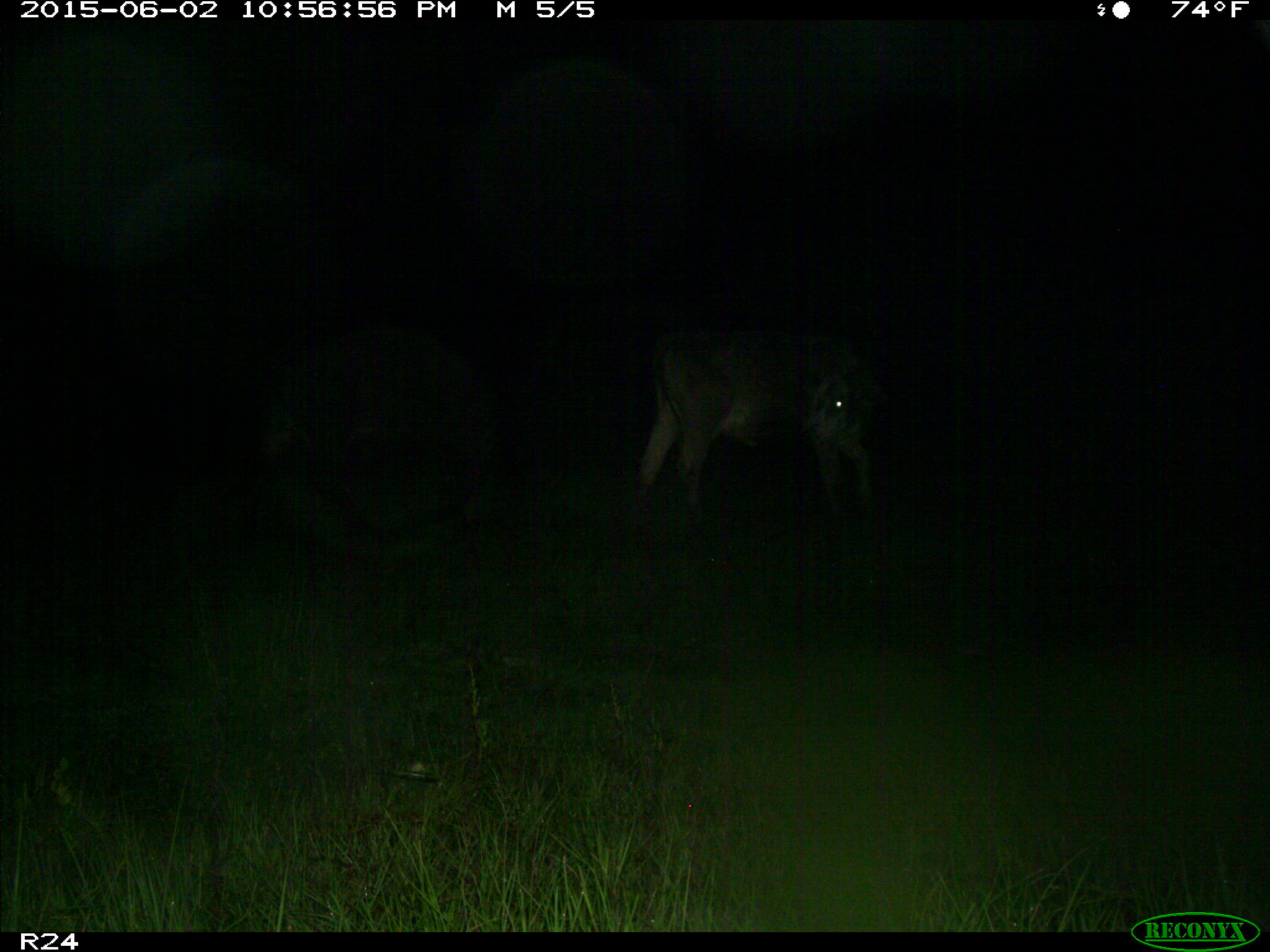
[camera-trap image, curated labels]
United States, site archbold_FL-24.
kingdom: Animalia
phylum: Chordata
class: Mammalia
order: Artiodactyla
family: Bovidae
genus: Bos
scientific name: Bos taurus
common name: domestic cow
Bos taurus (domestic cow).